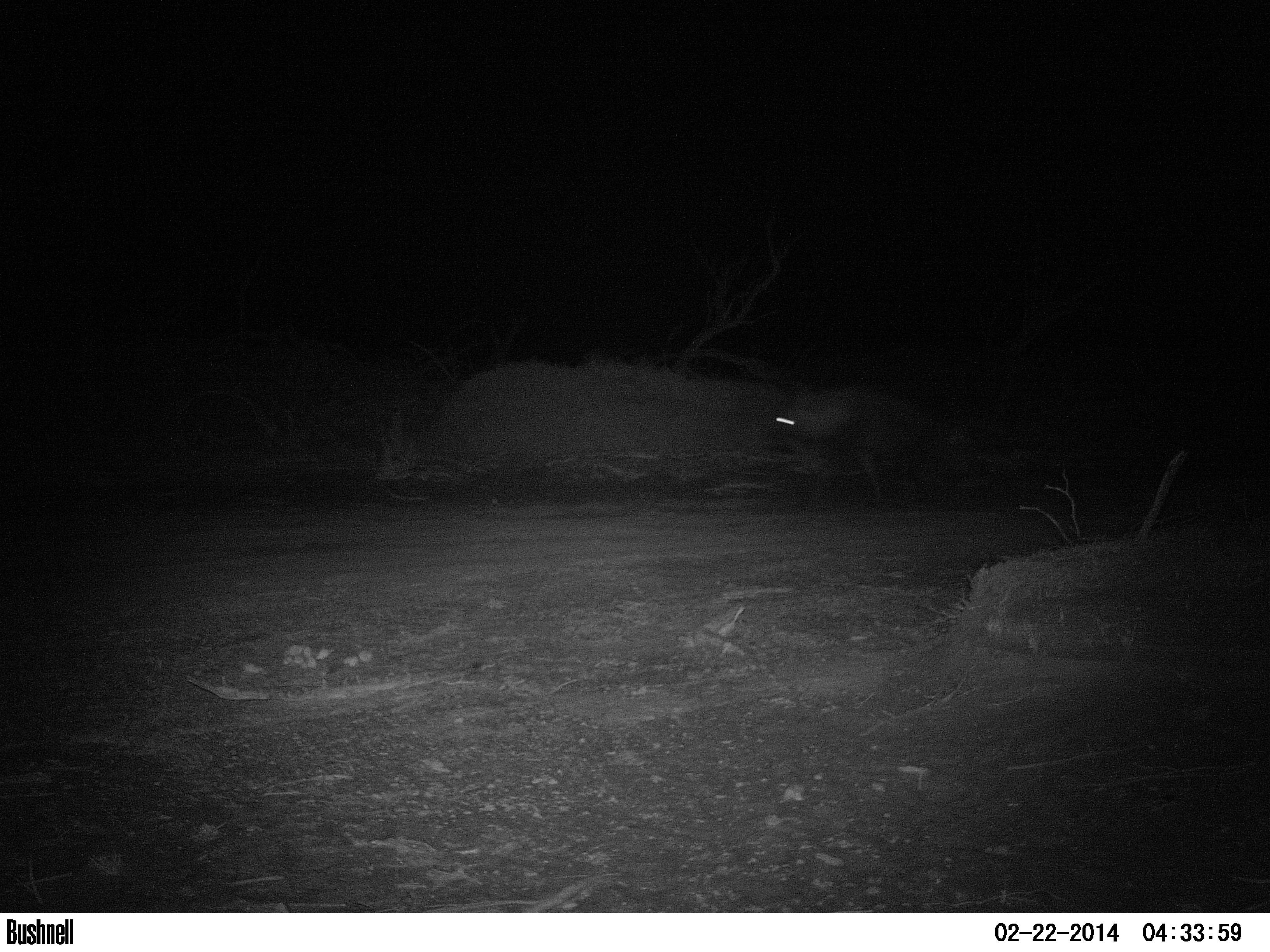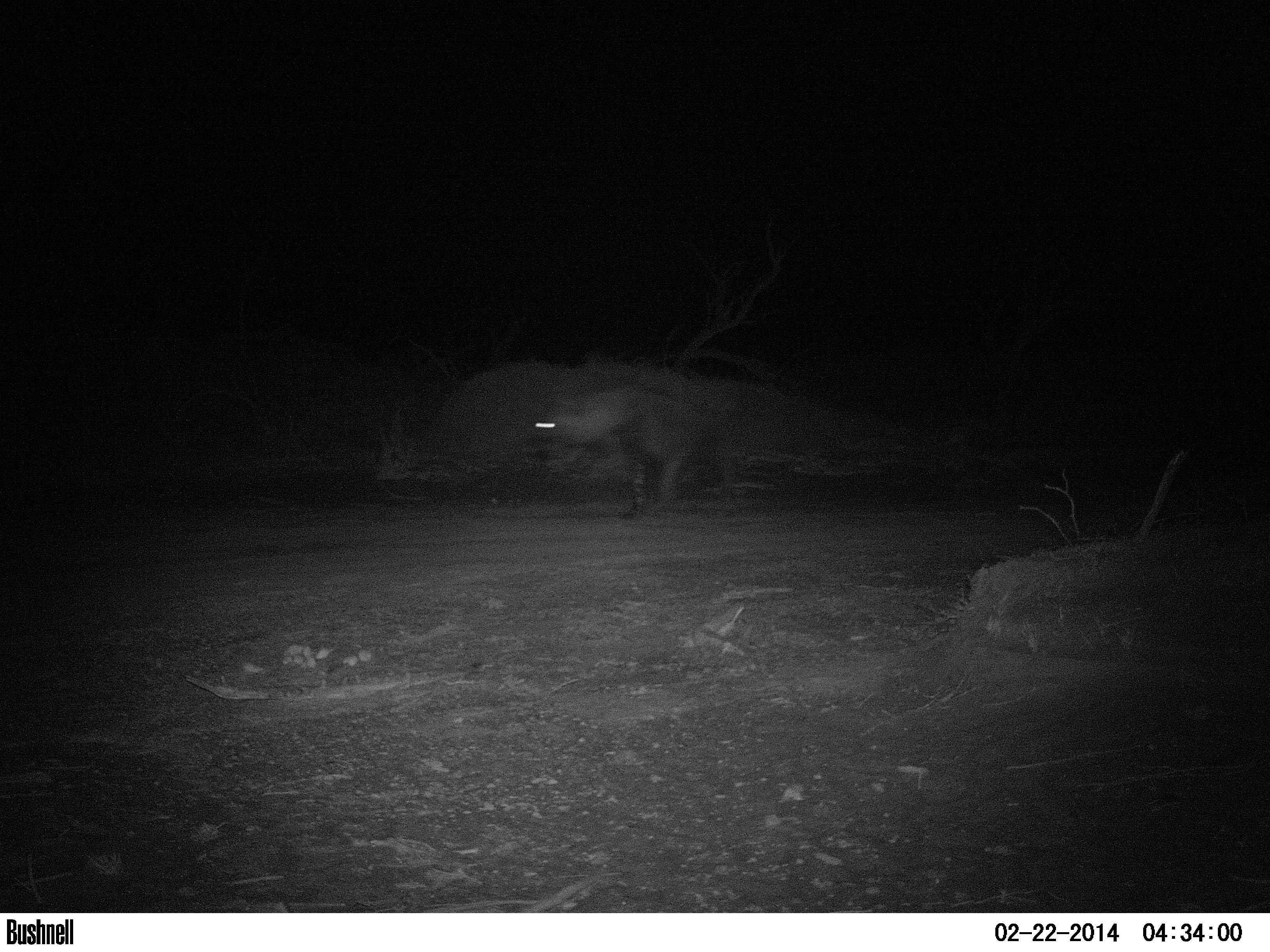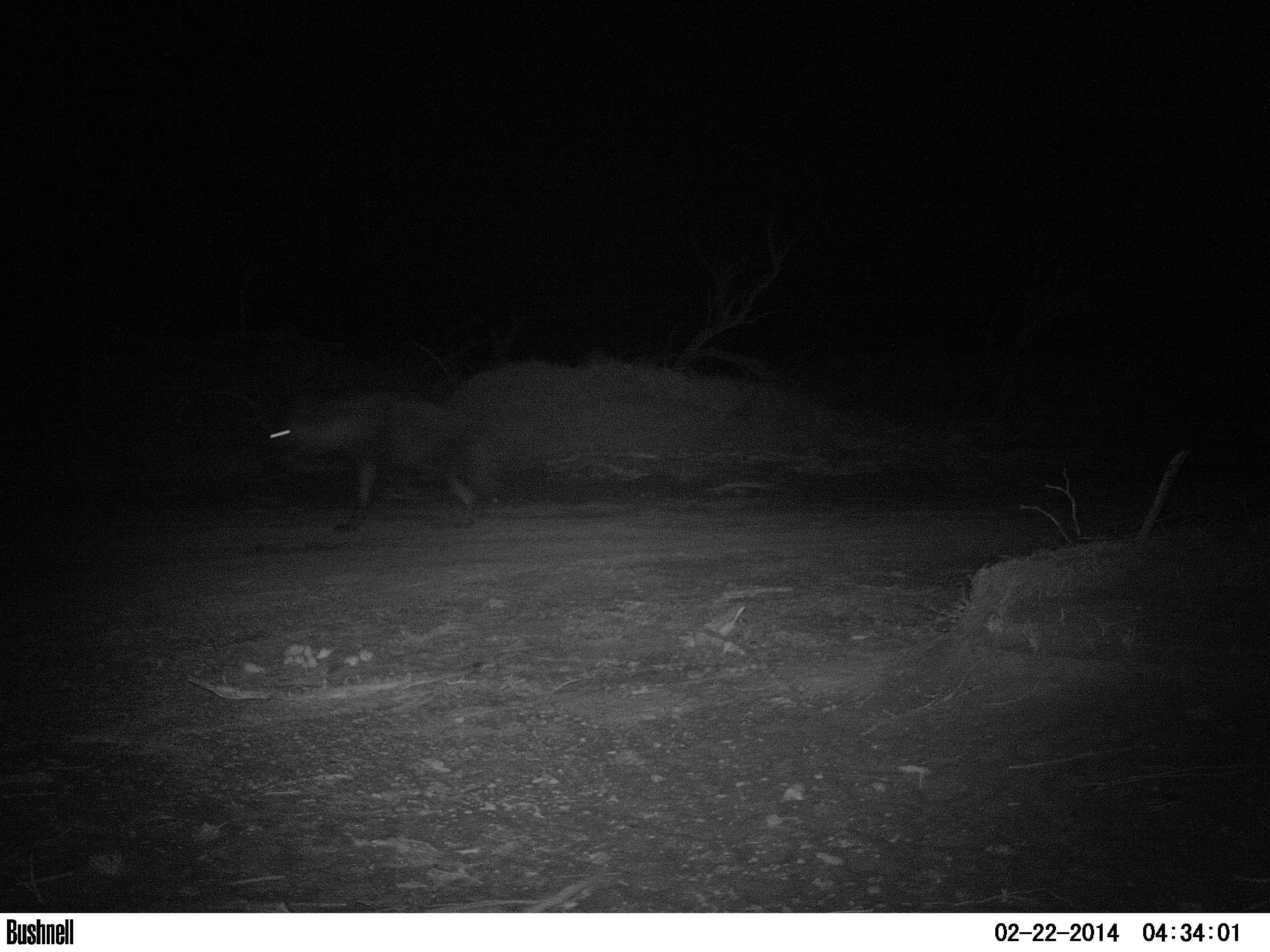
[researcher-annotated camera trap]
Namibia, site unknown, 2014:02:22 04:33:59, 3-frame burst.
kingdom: Animalia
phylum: Chordata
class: Mammalia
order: Carnivora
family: Hyaenidae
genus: Parahyaena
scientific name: Parahyaena brunnea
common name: brown hyena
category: hyaena brunnea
Hyaena brunnea (brown hyena) (Parahyaena brunnea).